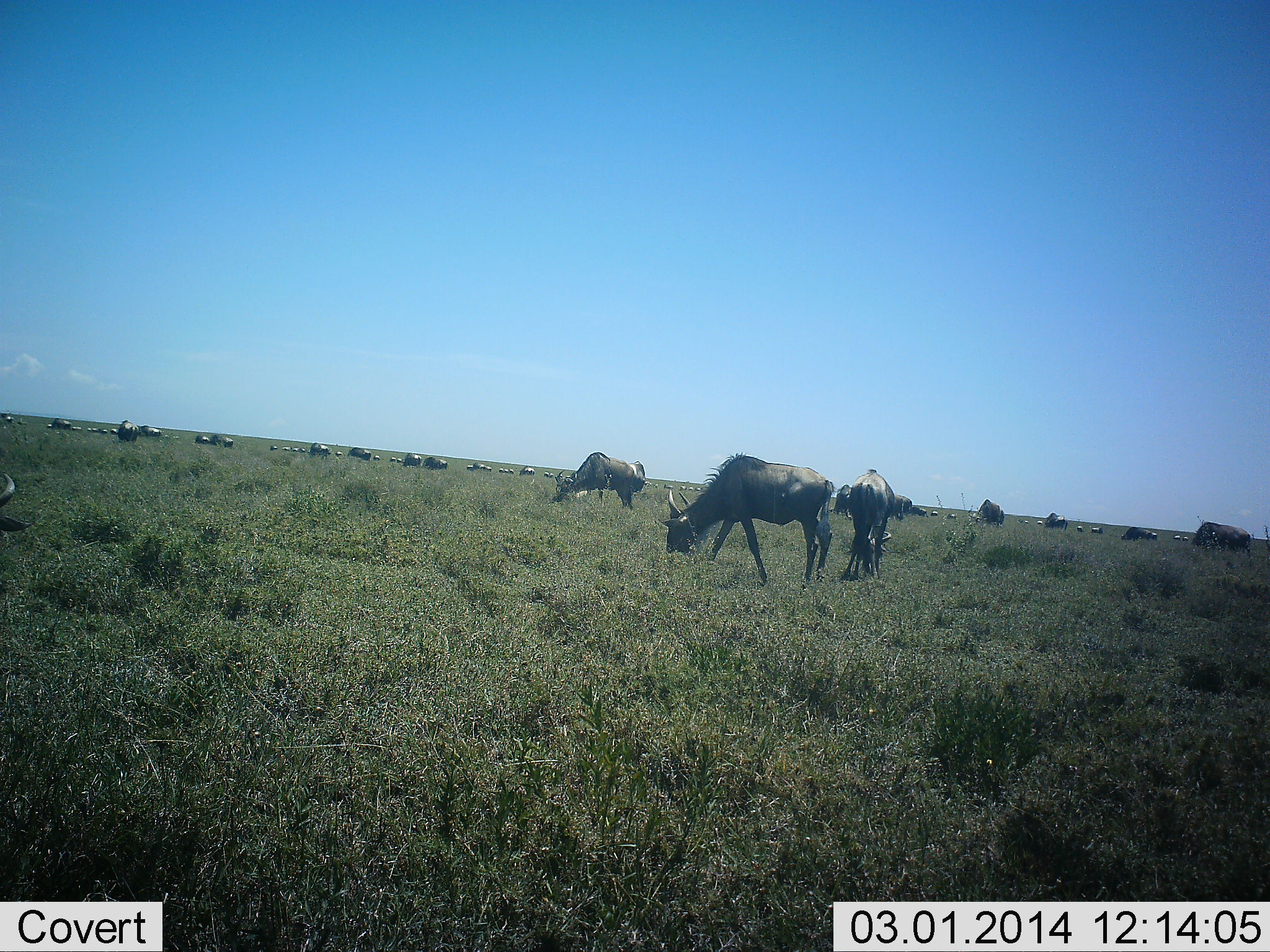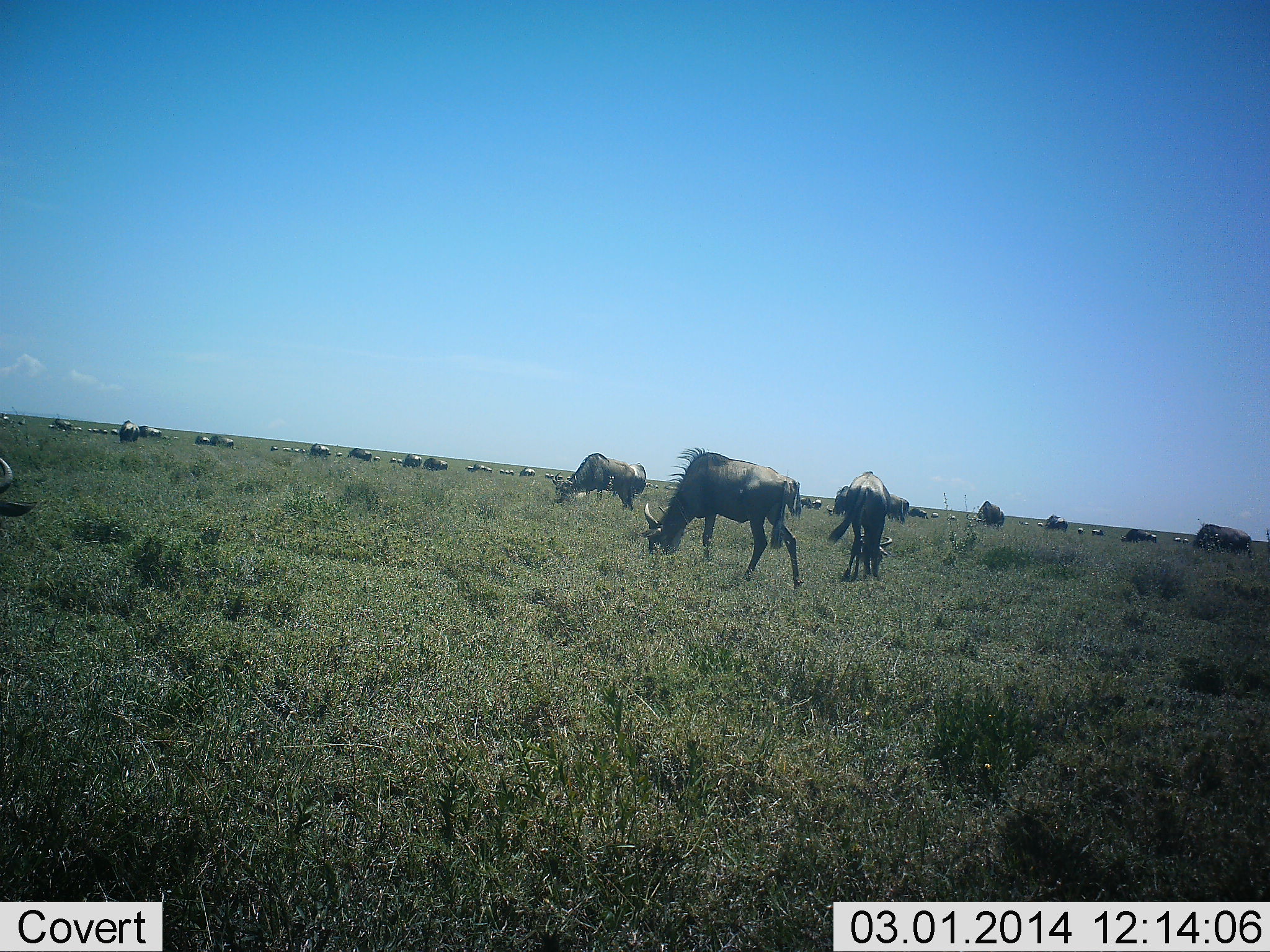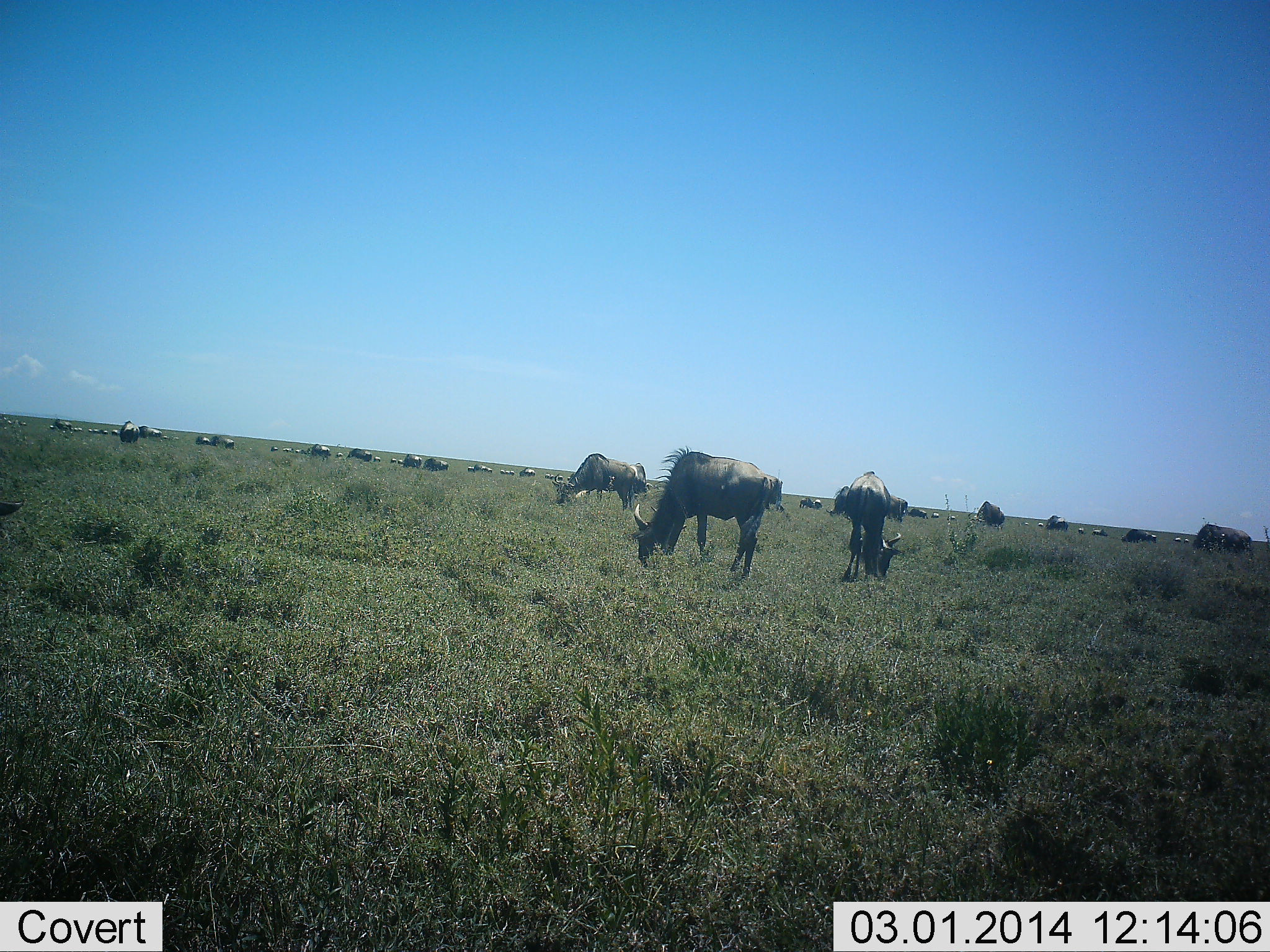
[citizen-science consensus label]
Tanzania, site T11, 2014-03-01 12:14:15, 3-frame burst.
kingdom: Animalia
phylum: Chordata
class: Mammalia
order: Artiodactyla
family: Bovidae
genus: Connochaetes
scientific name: Connochaetes taurinus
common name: blue wildebeest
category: wildebeest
Wildebeest (blue wildebeest) (Connochaetes taurinus), count 11-50. Behavior (volunteer vote fractions): standing 40%, resting 40%, moving 30%, interacting 10%. Young present (vote fraction): 0%. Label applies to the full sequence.